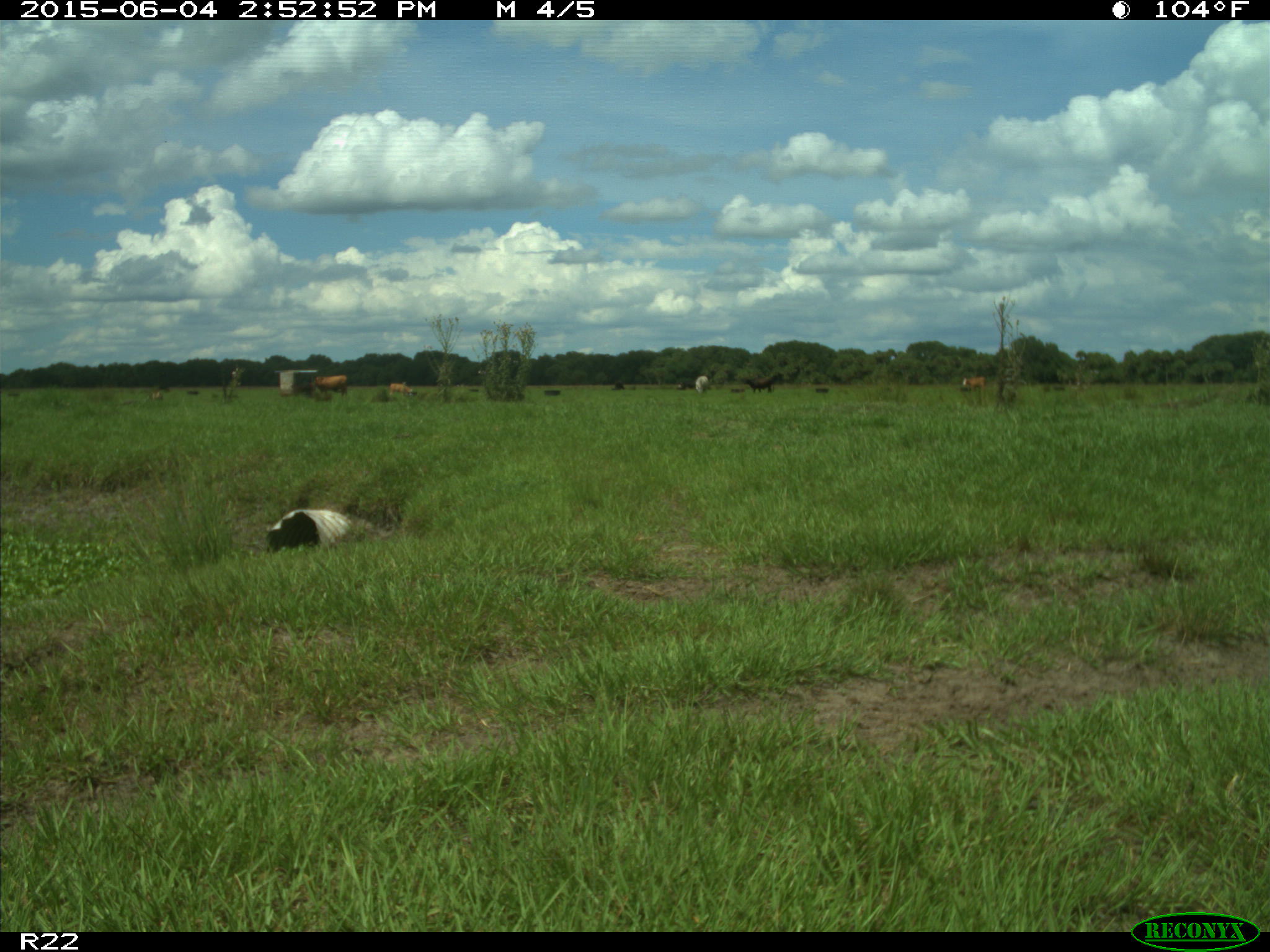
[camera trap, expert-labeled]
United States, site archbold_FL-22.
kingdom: Animalia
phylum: Chordata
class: Mammalia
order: Artiodactyla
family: Bovidae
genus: Bos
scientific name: Bos taurus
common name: domestic cow